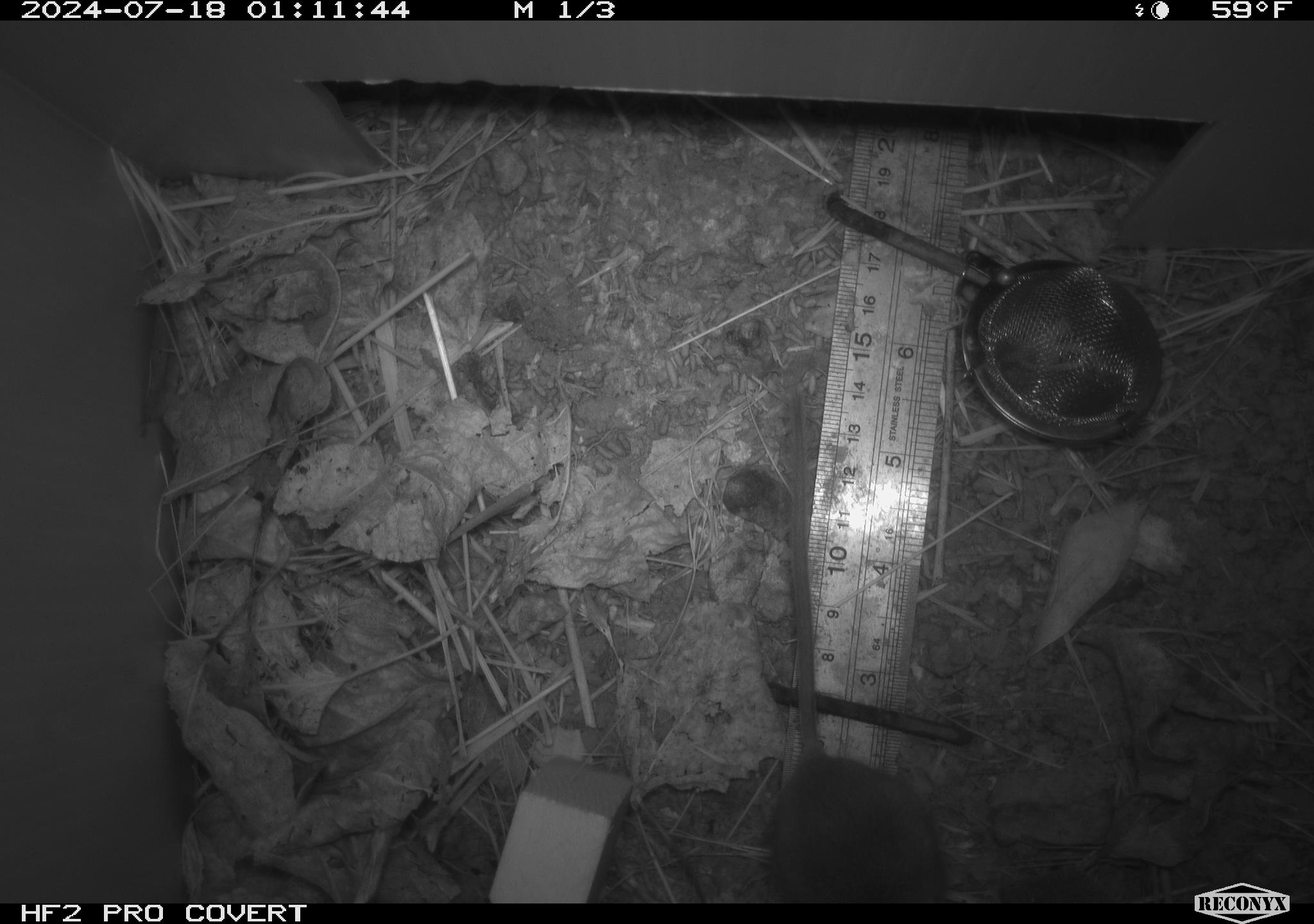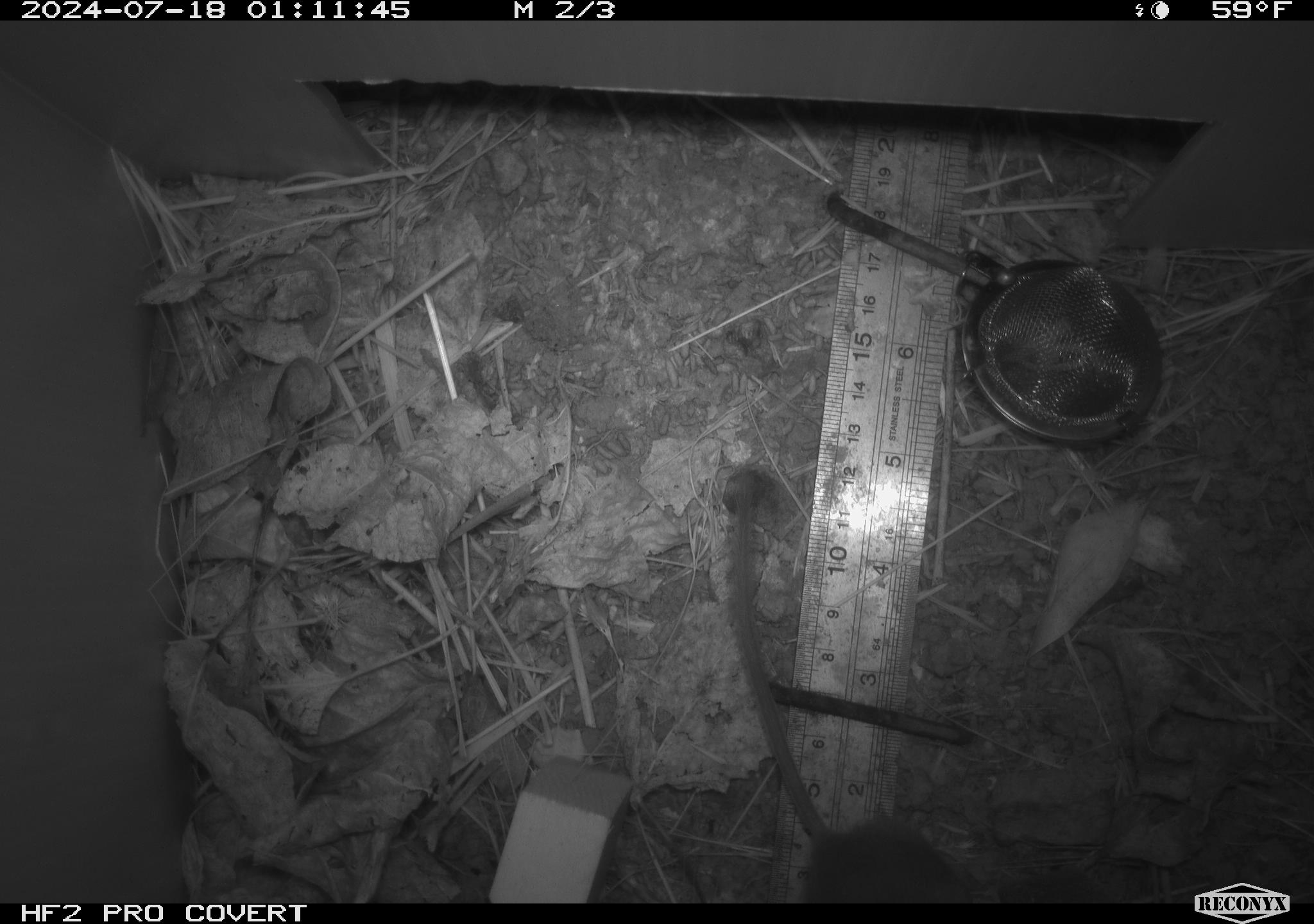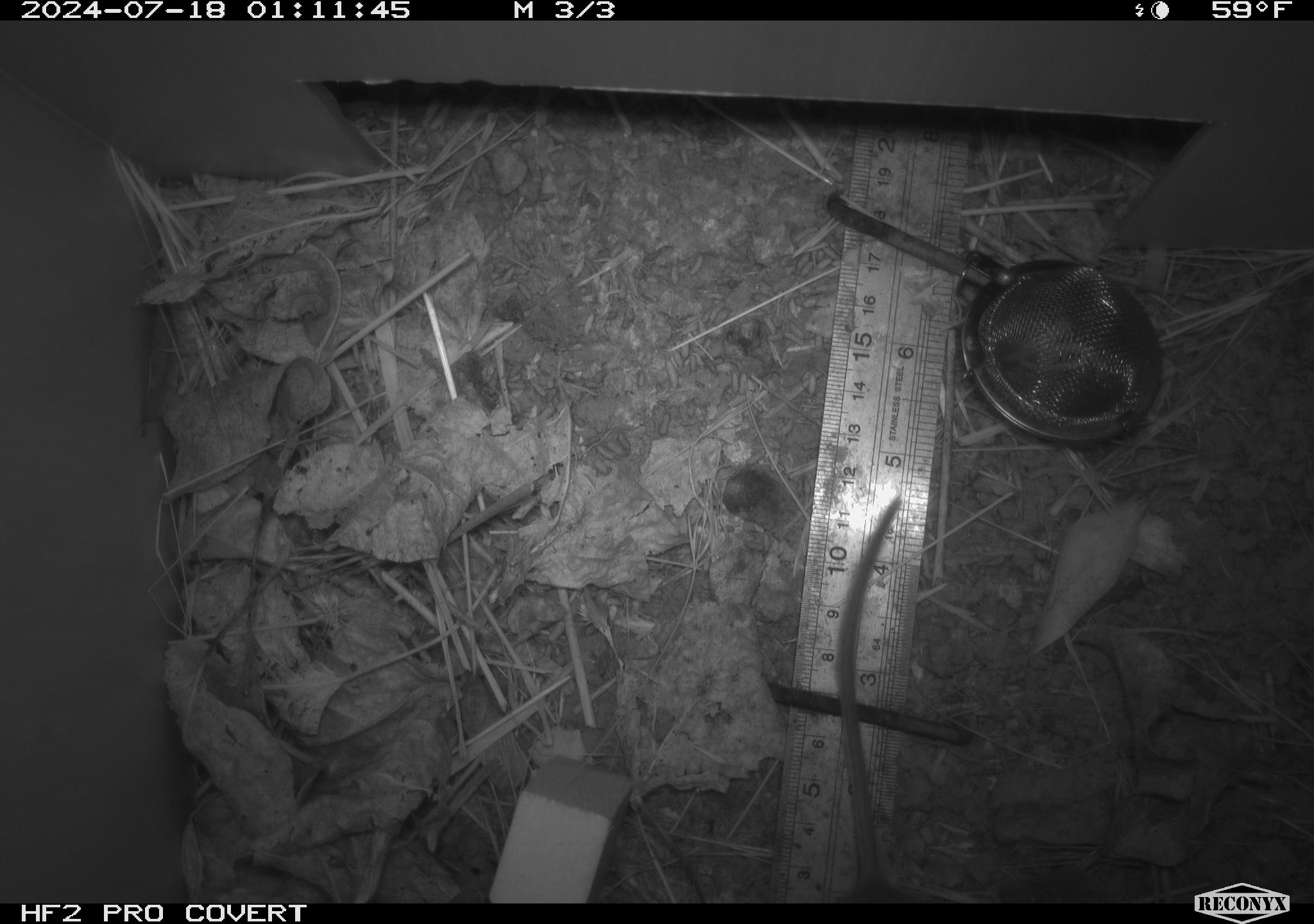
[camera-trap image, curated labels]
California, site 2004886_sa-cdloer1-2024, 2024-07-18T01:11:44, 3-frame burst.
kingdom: Animalia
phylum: Chordata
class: Mammalia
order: Rodentia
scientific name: Rodentia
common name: mouse species